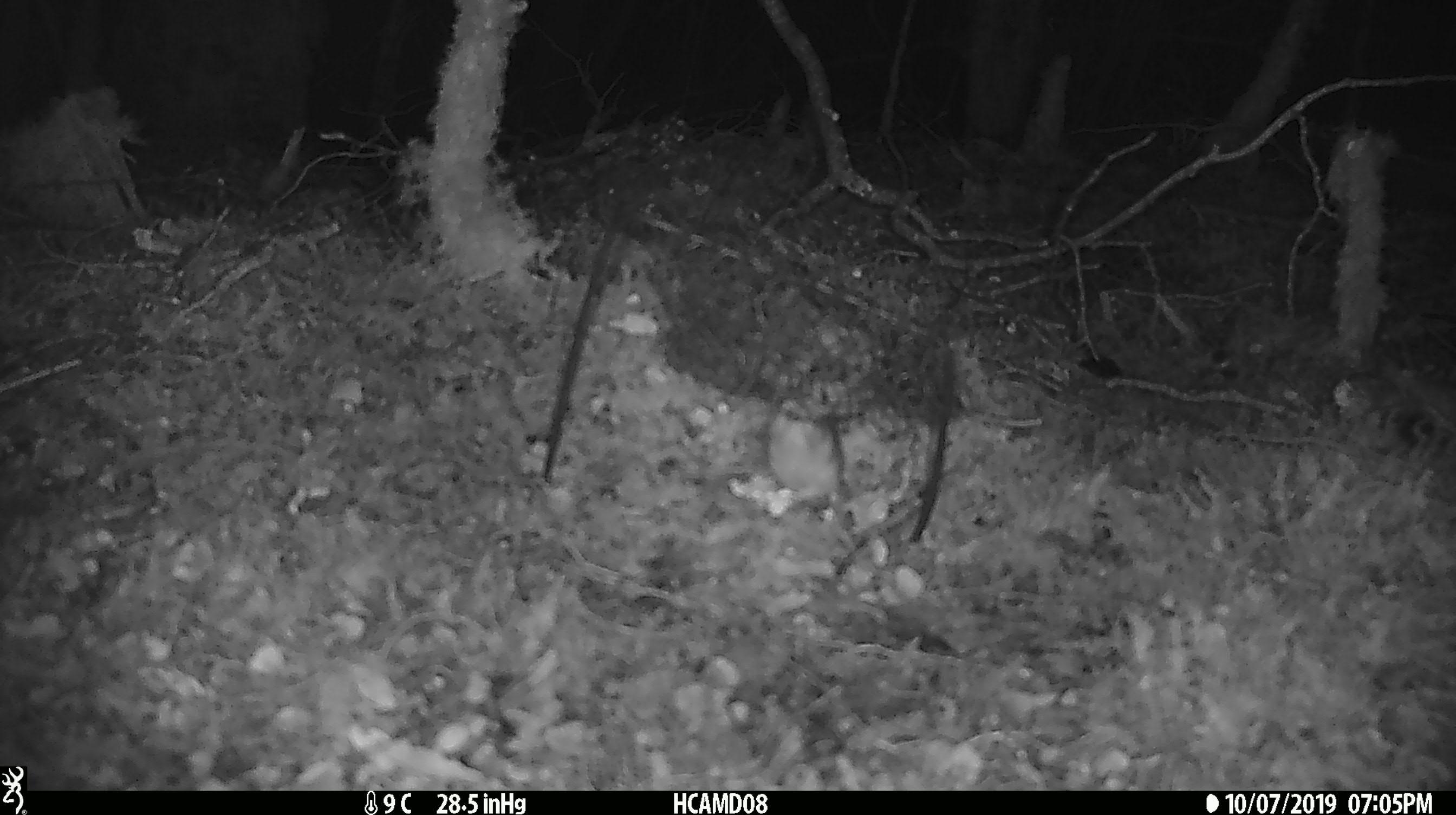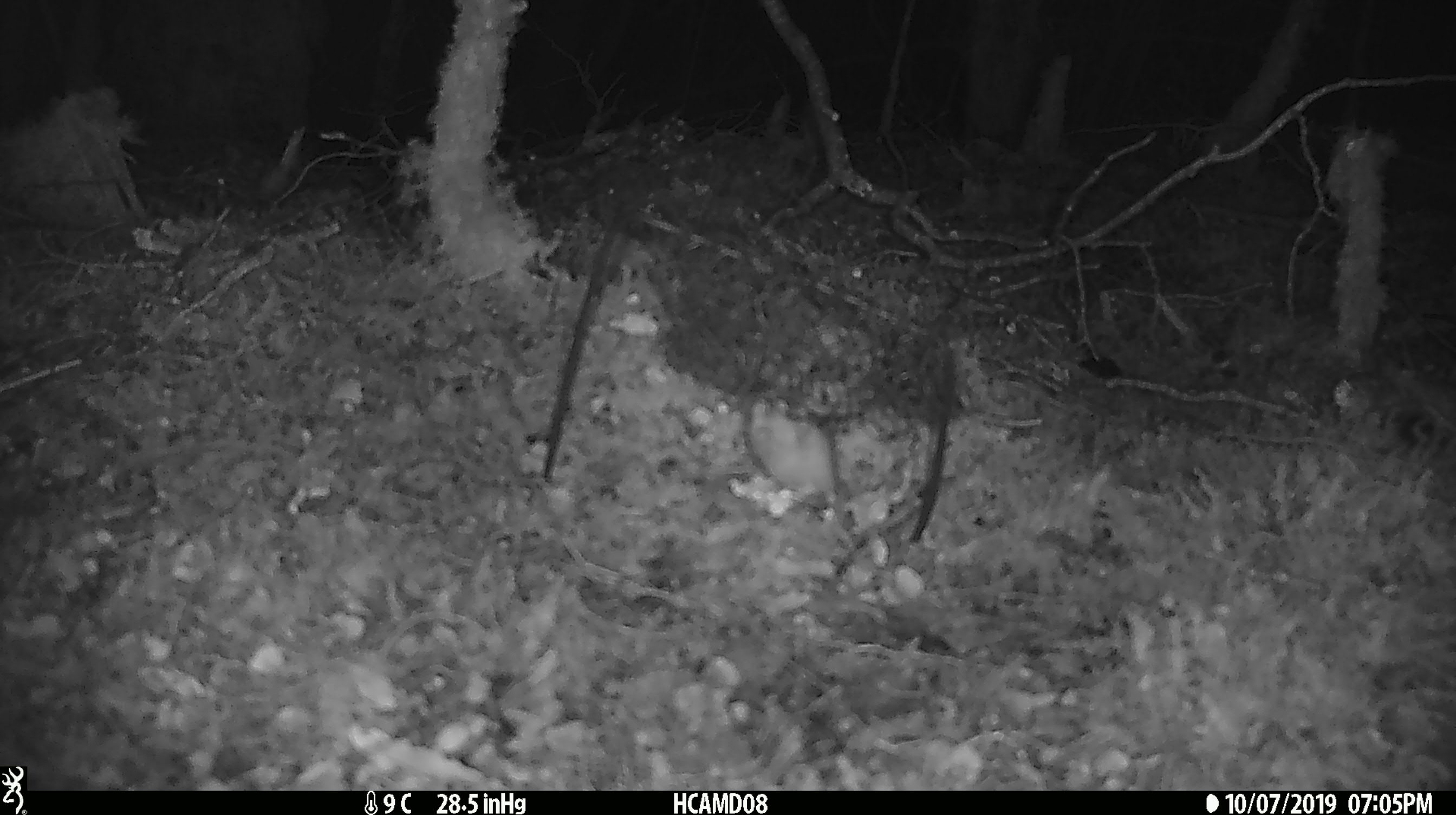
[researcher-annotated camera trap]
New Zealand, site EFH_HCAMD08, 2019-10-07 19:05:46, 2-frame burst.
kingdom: Animalia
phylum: Chordata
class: Mammalia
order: Rodentia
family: Muridae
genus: Mus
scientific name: Mus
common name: mouse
Mouse (Mus).